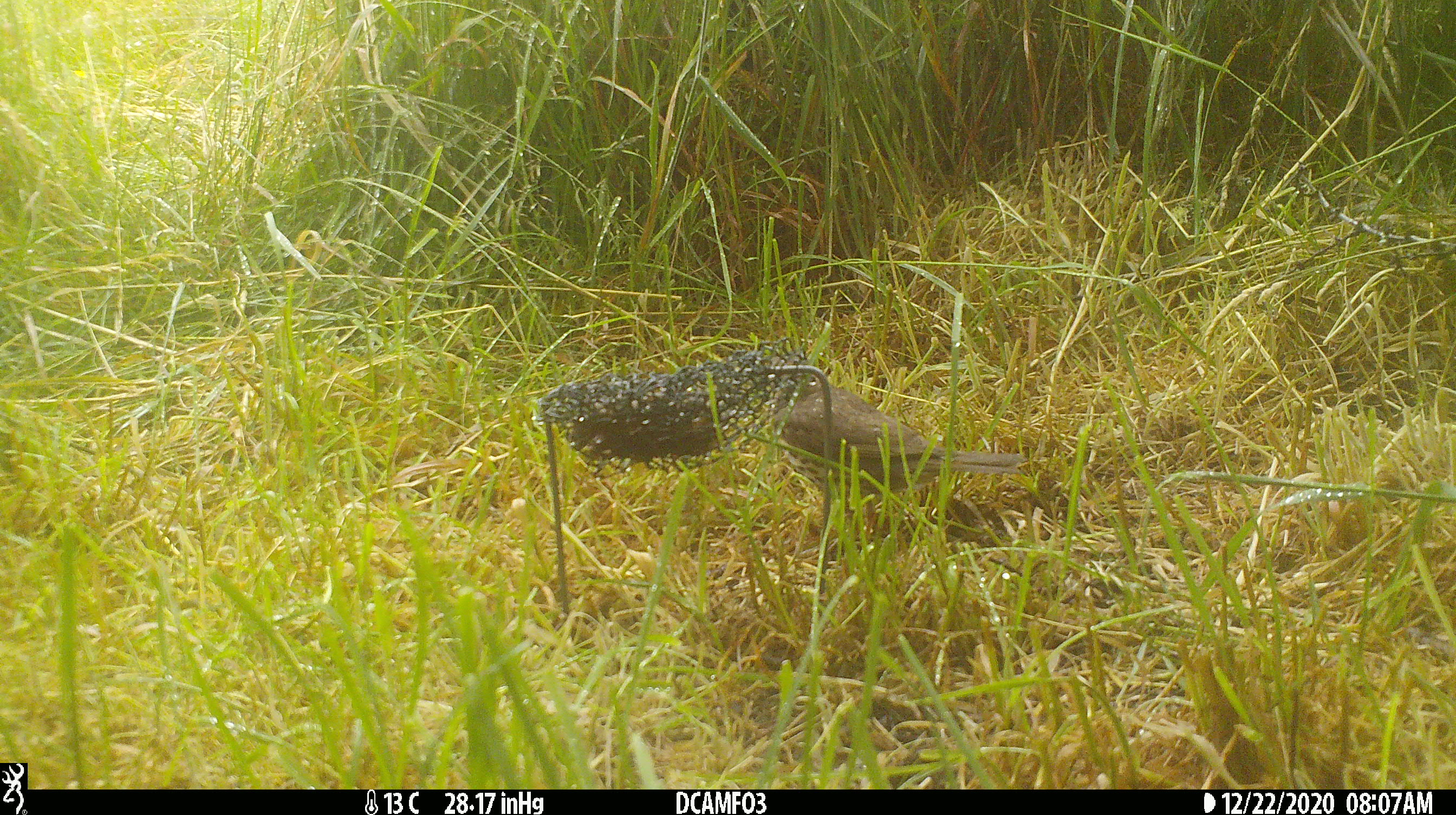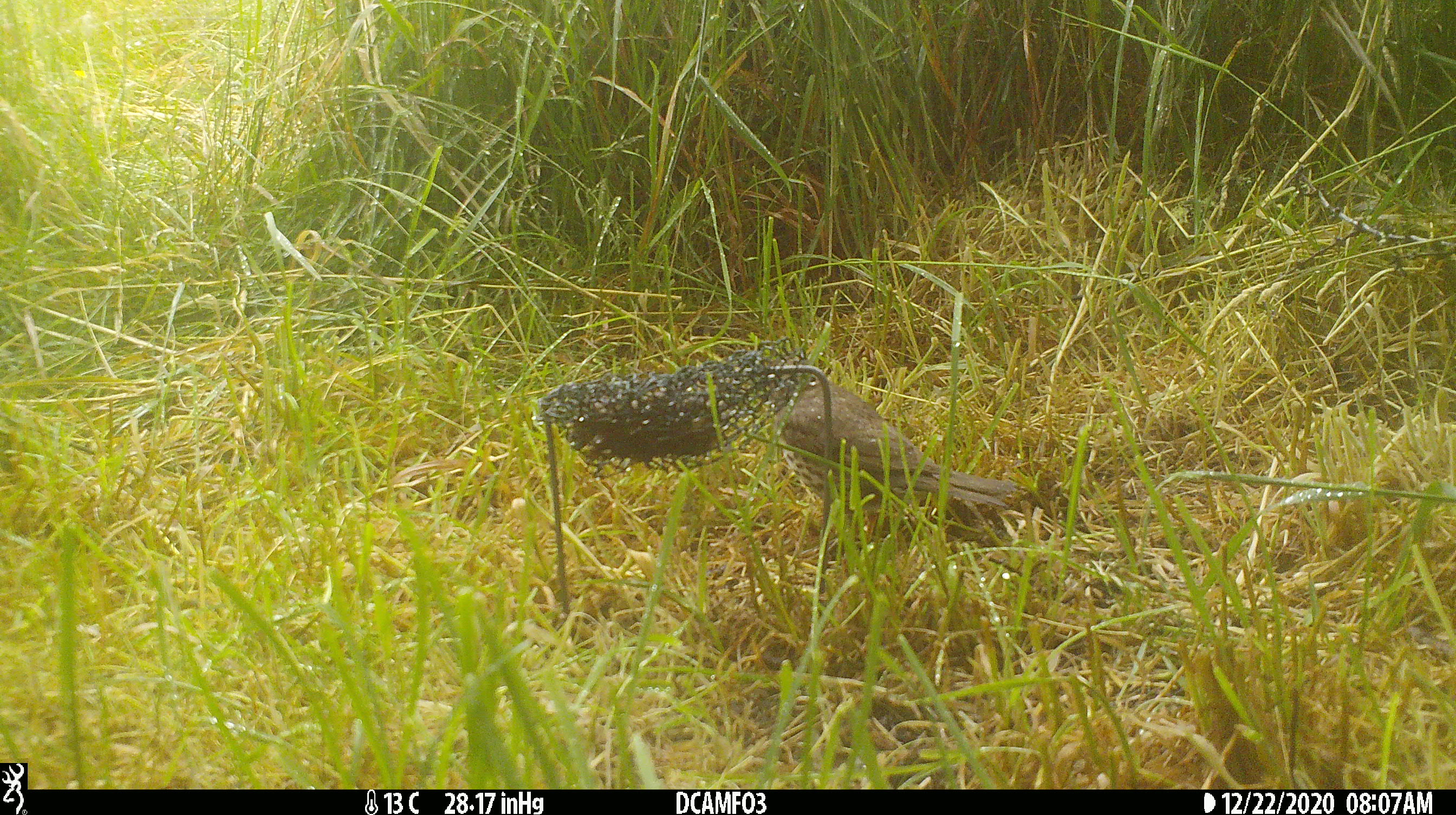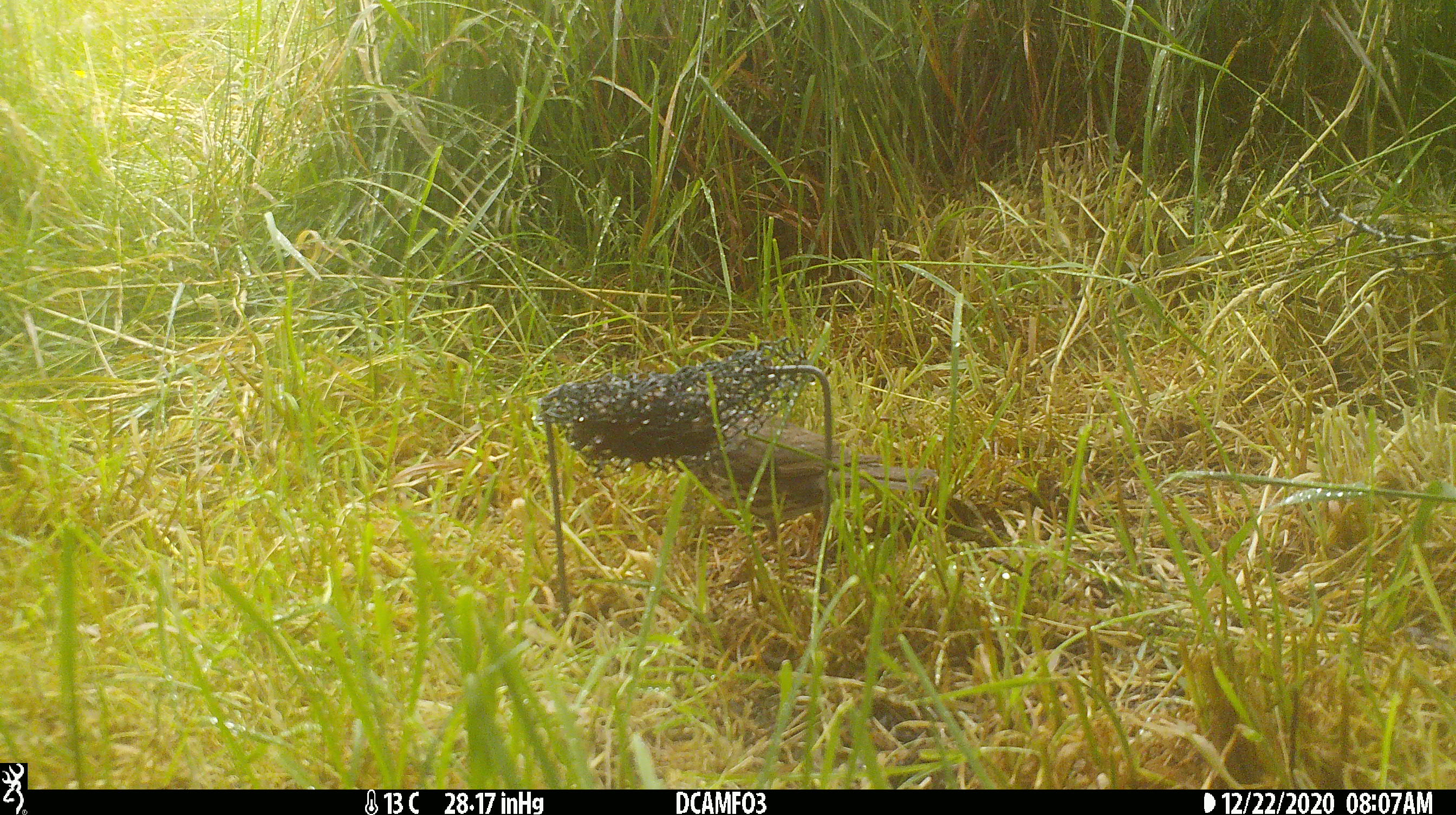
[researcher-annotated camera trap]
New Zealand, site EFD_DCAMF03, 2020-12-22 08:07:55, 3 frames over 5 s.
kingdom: Animalia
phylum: Chordata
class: Aves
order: Passeriformes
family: Turdidae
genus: Turdus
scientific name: Turdus philomelos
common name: song thrush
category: thrush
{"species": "thrush (song thrush) (Turdus philomelos)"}